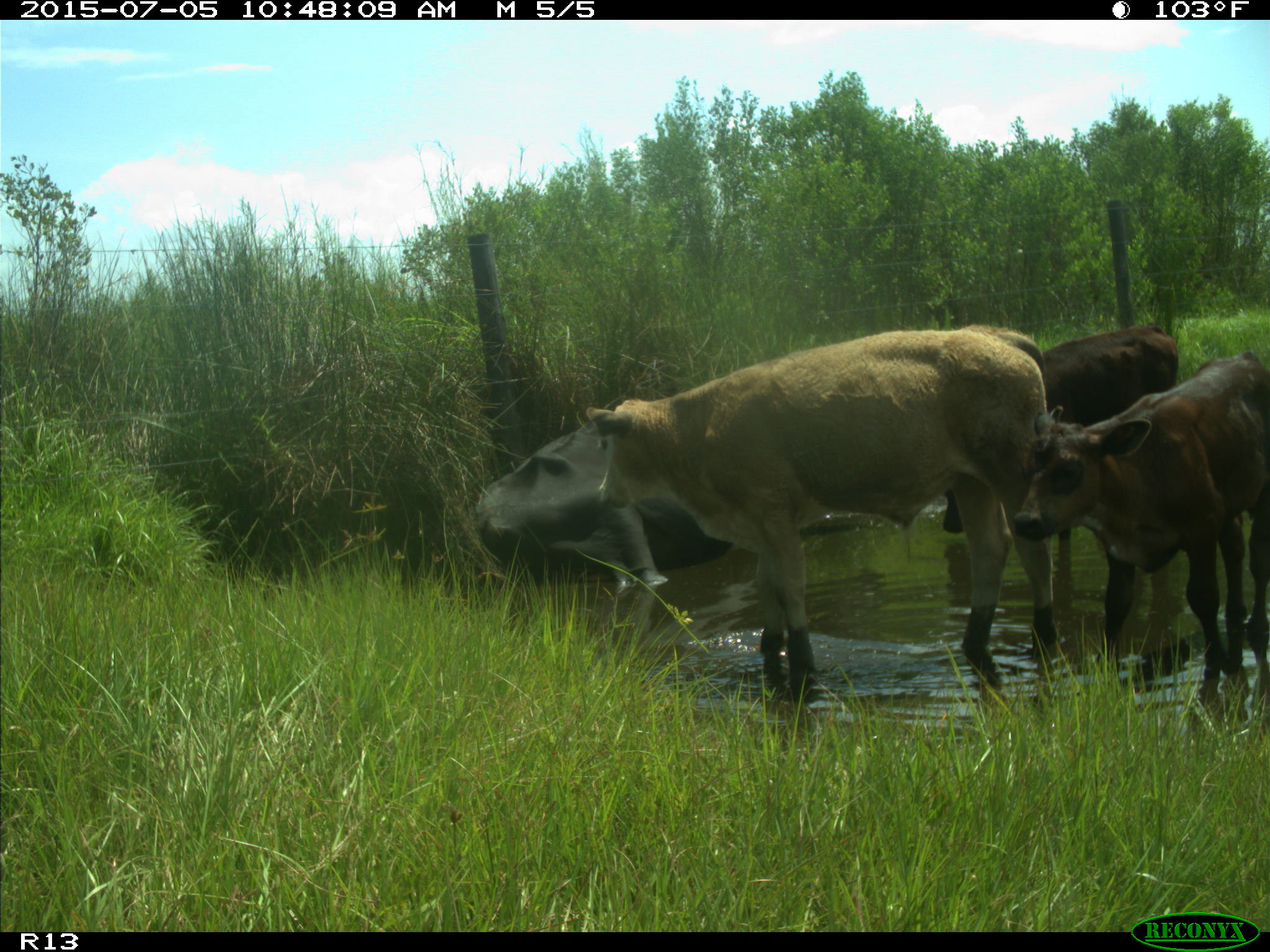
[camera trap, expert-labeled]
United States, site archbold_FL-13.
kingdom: Animalia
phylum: Chordata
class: Mammalia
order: Artiodactyla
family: Bovidae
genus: Bos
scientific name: Bos taurus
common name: domestic cow